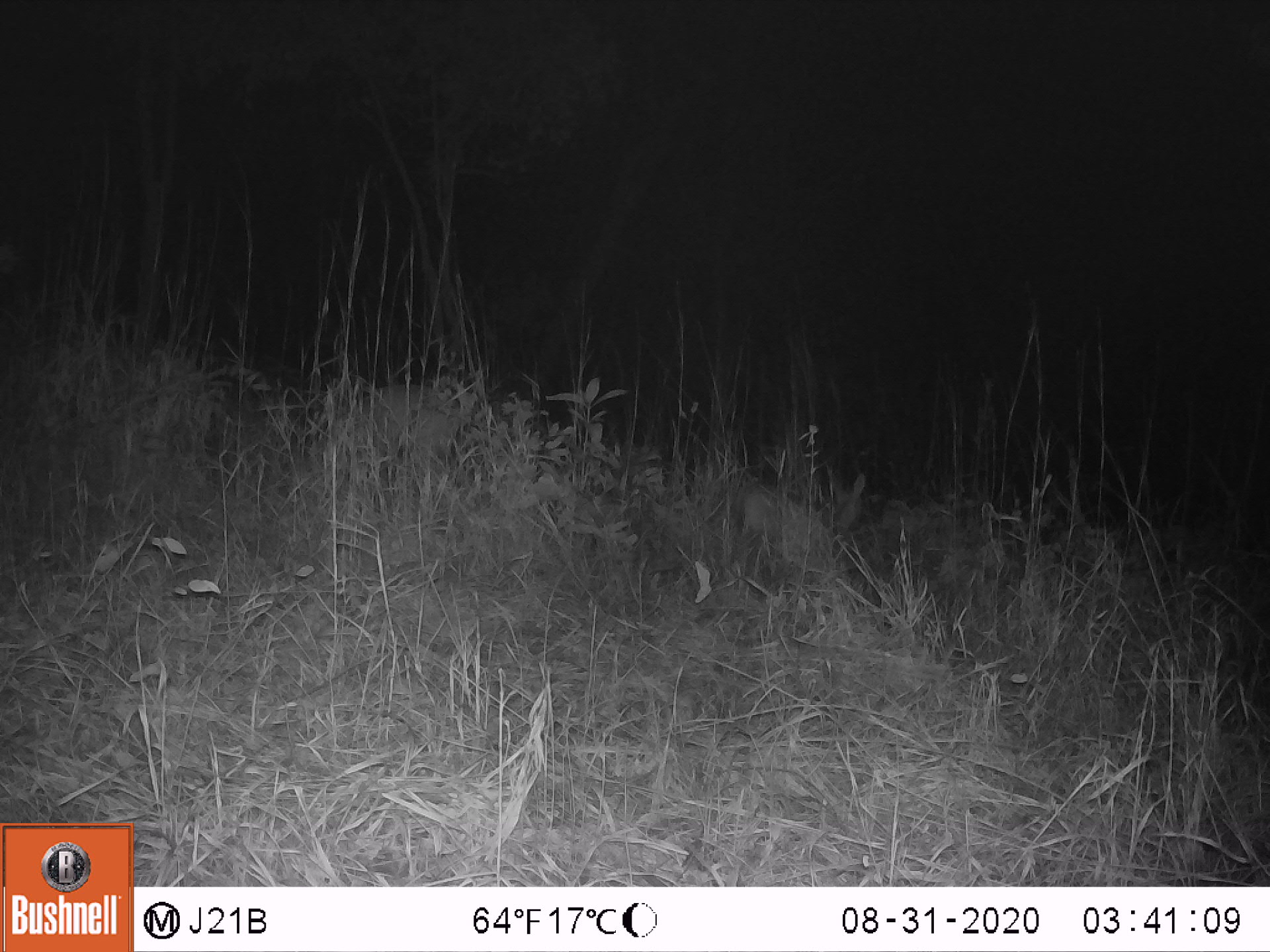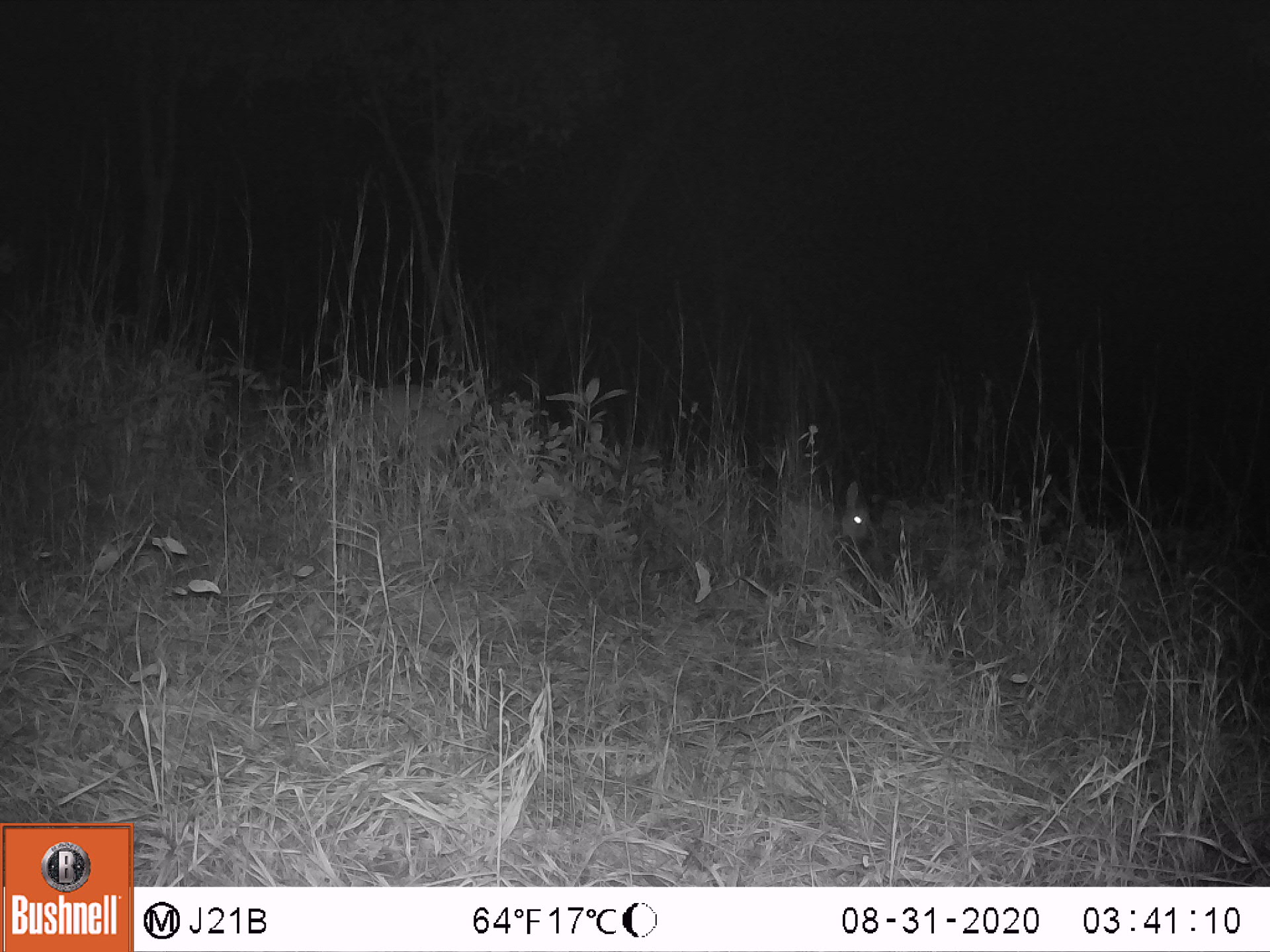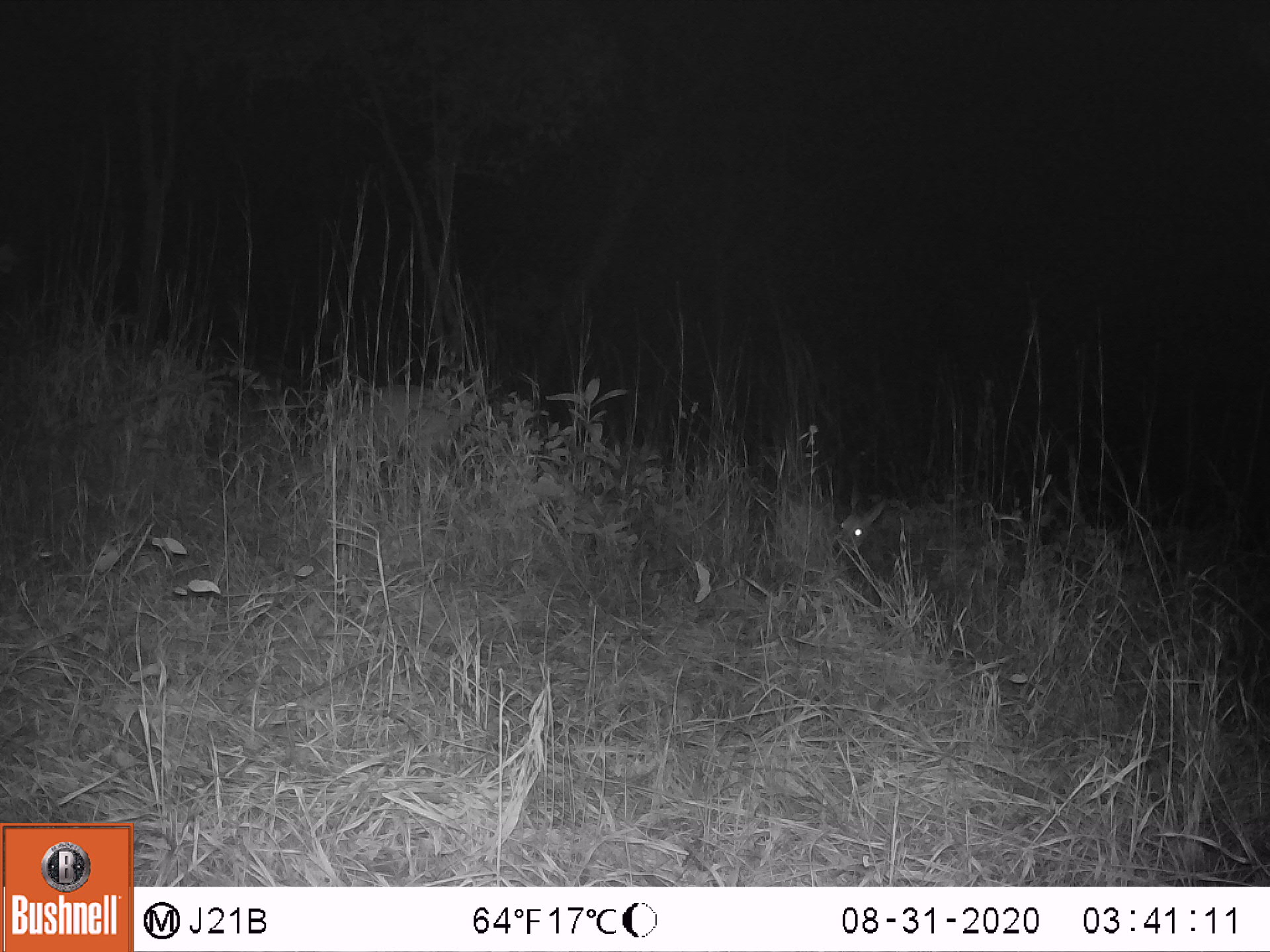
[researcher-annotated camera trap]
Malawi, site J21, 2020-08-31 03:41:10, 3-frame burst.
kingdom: Animalia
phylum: Chordata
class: Mammalia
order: Artiodactyla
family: Bovidae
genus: Sylvicapra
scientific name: Sylvicapra grimmia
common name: common duiker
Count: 2.